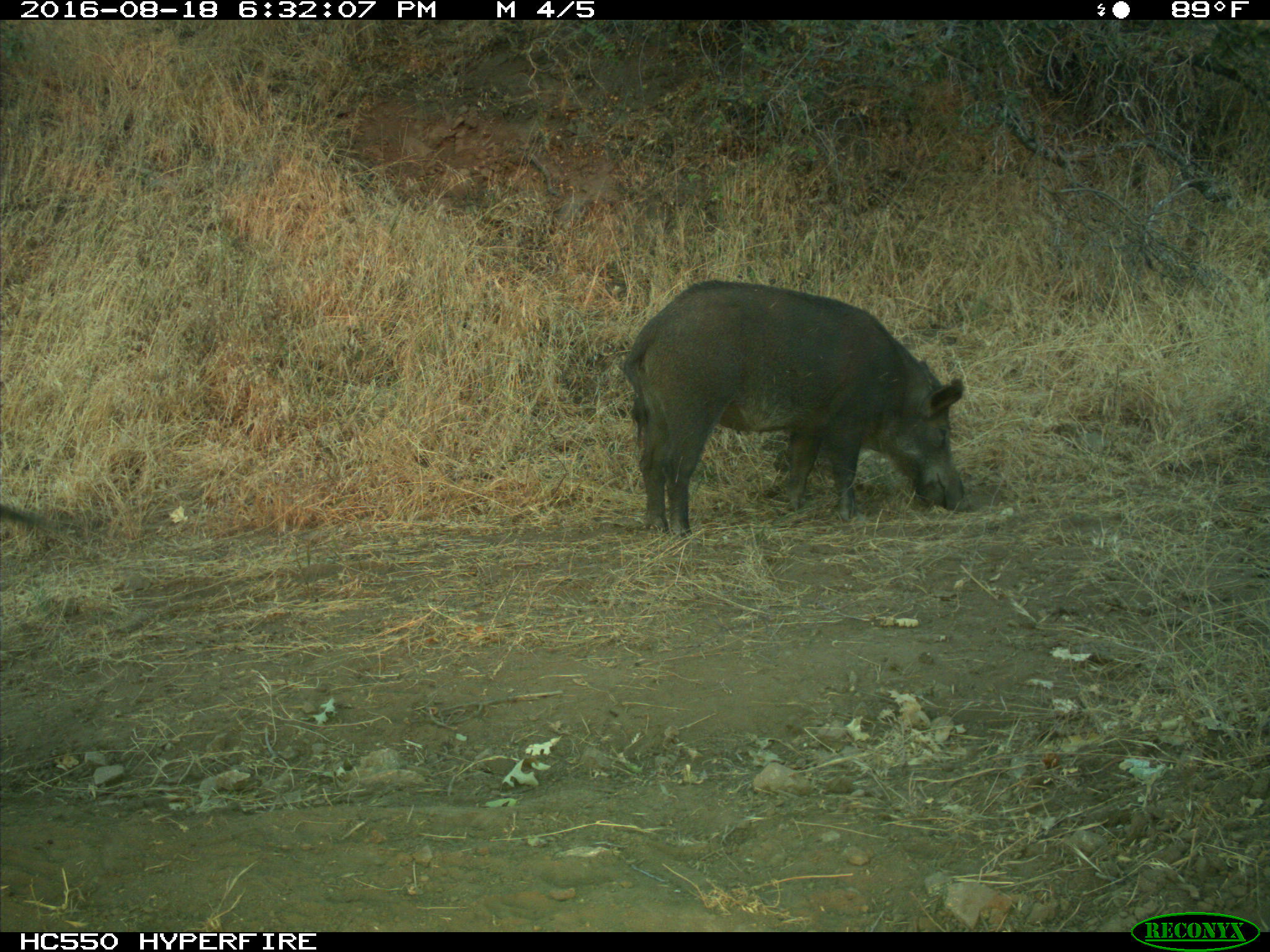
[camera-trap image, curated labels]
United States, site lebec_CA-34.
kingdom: Animalia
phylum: Chordata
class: Mammalia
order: Artiodactyla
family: Suidae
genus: Sus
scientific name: Sus scrofa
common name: wild boar